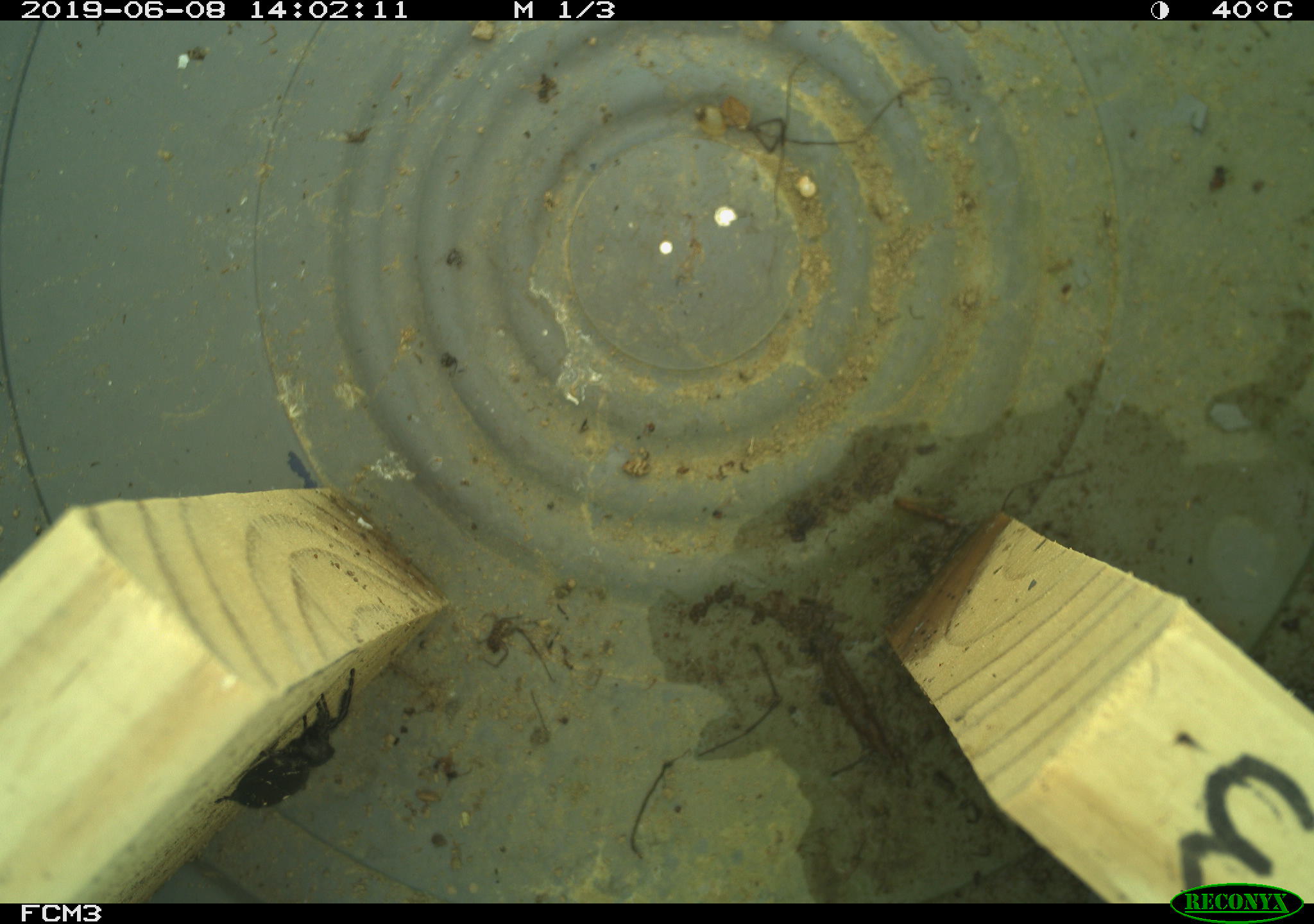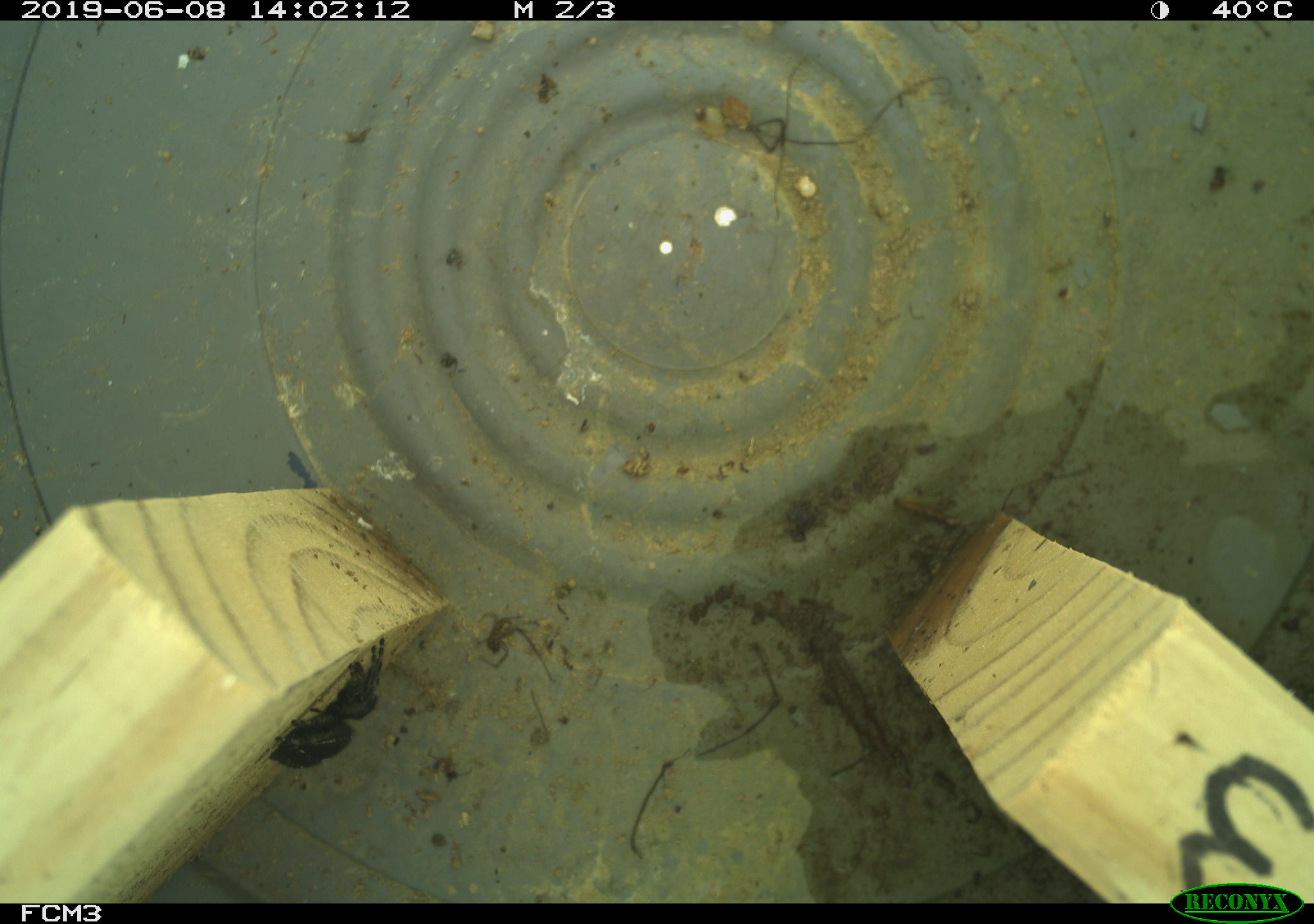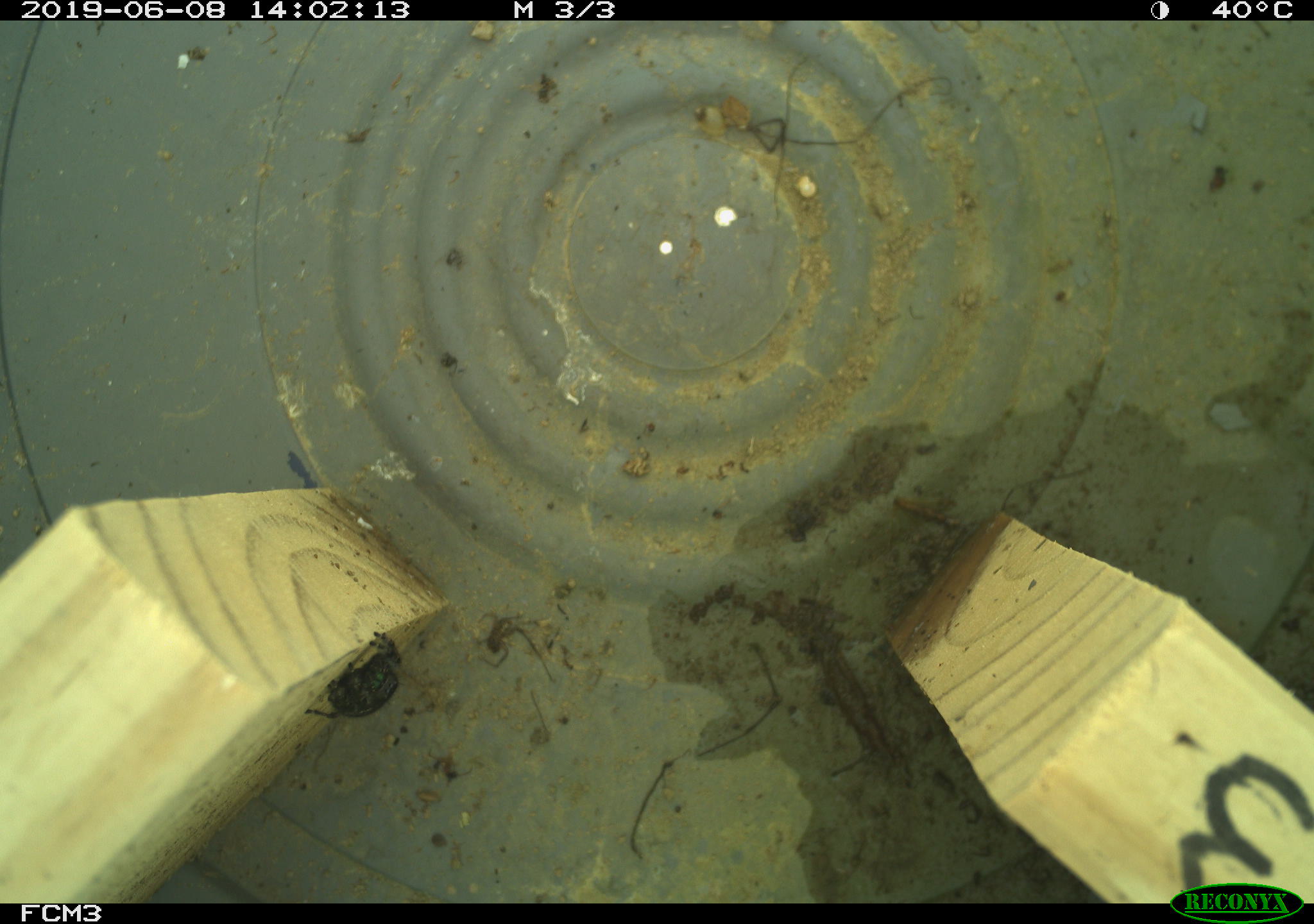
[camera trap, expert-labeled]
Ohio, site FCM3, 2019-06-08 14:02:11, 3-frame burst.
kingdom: Animalia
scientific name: Animalia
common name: animal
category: invertebrate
Invertebrate (animal) (Animalia).